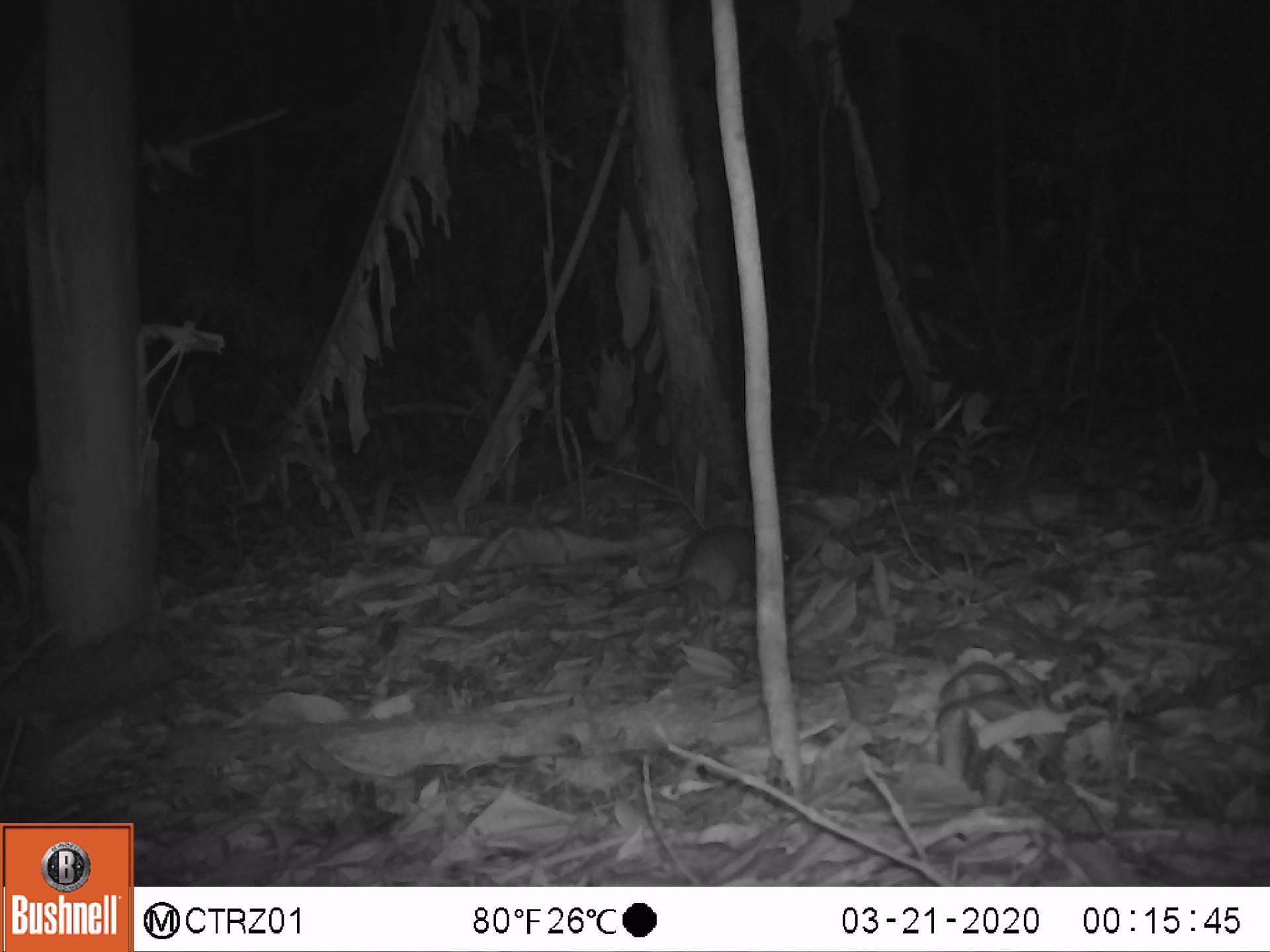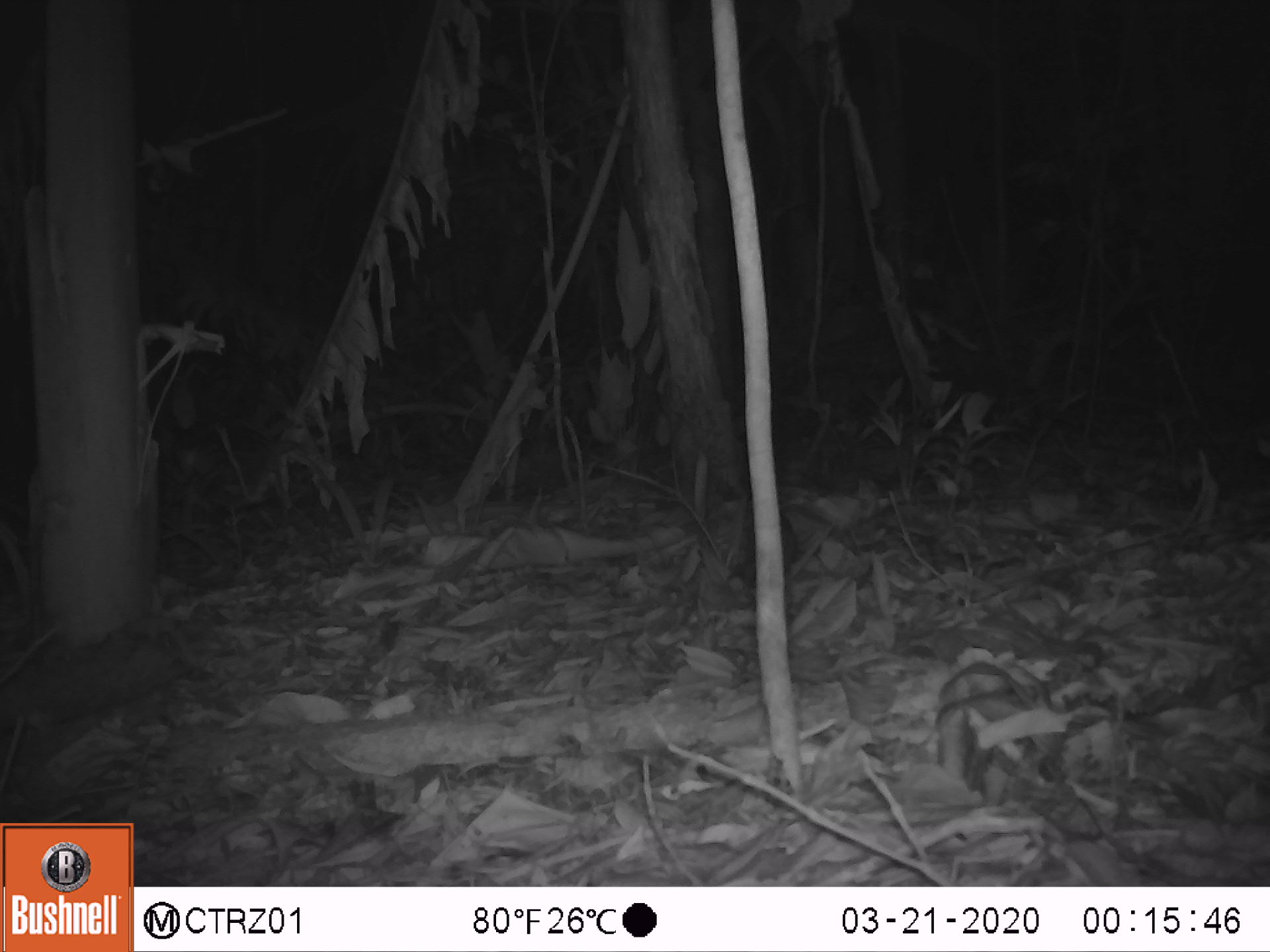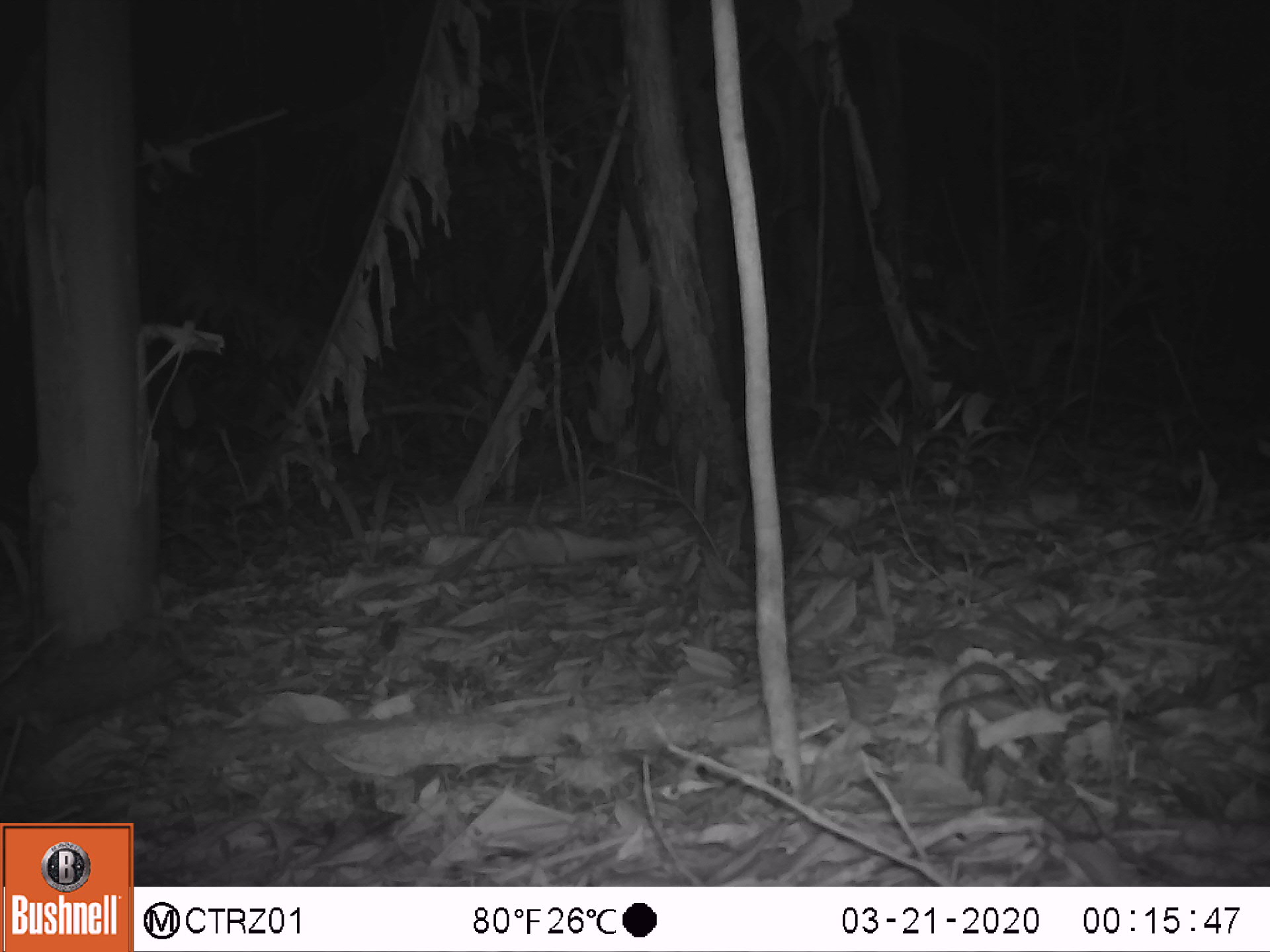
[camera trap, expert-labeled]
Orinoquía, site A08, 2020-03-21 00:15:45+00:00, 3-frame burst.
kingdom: Animalia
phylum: Chordata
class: Mammalia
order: Rodentia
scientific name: Rodentia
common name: rodent